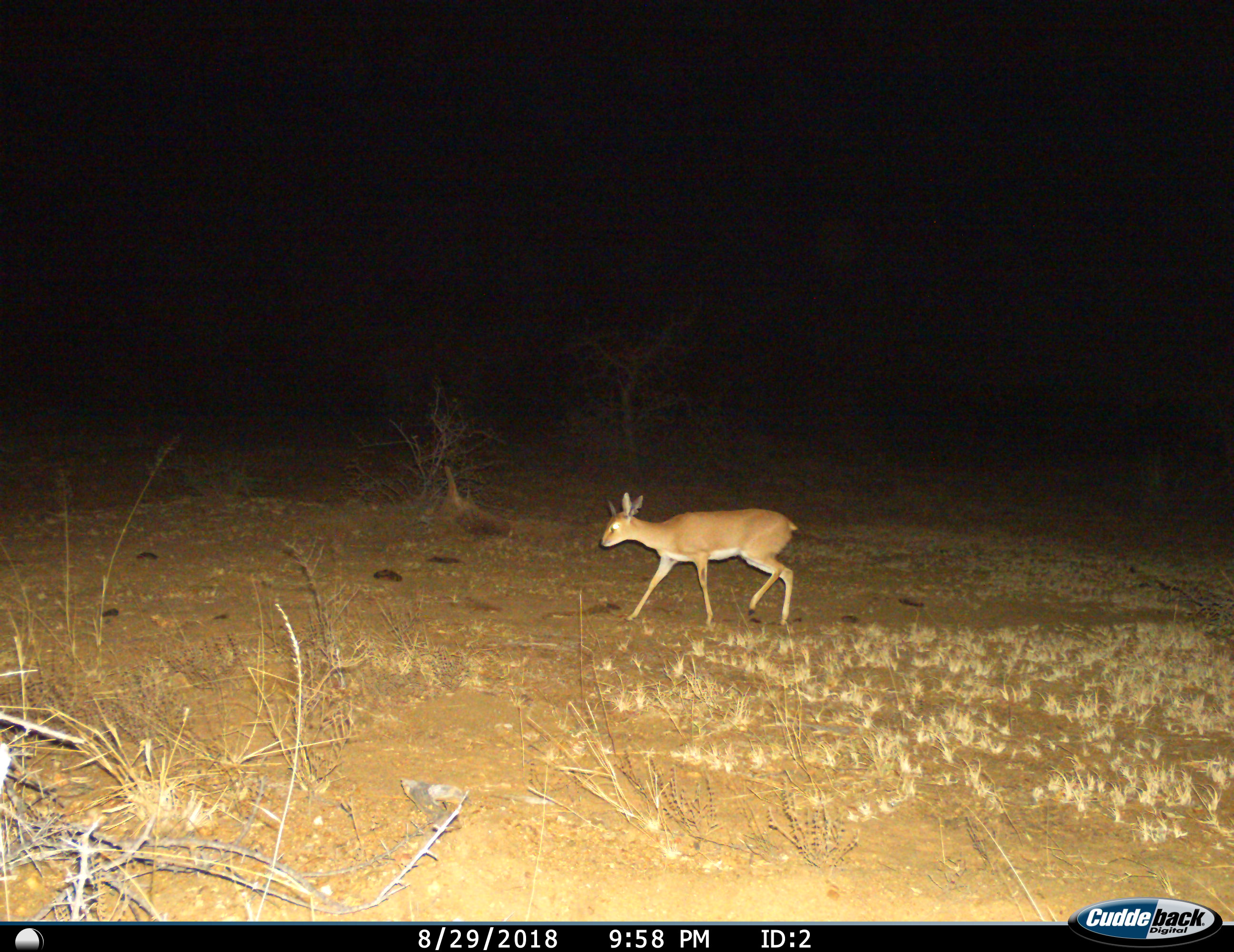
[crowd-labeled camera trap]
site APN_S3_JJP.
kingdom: Animalia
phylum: Chordata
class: Mammalia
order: Artiodactyla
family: Bovidae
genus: Raphicerus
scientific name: Raphicerus campestris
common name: steenbok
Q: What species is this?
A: Steenbok (Raphicerus campestris).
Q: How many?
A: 1.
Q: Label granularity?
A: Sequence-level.